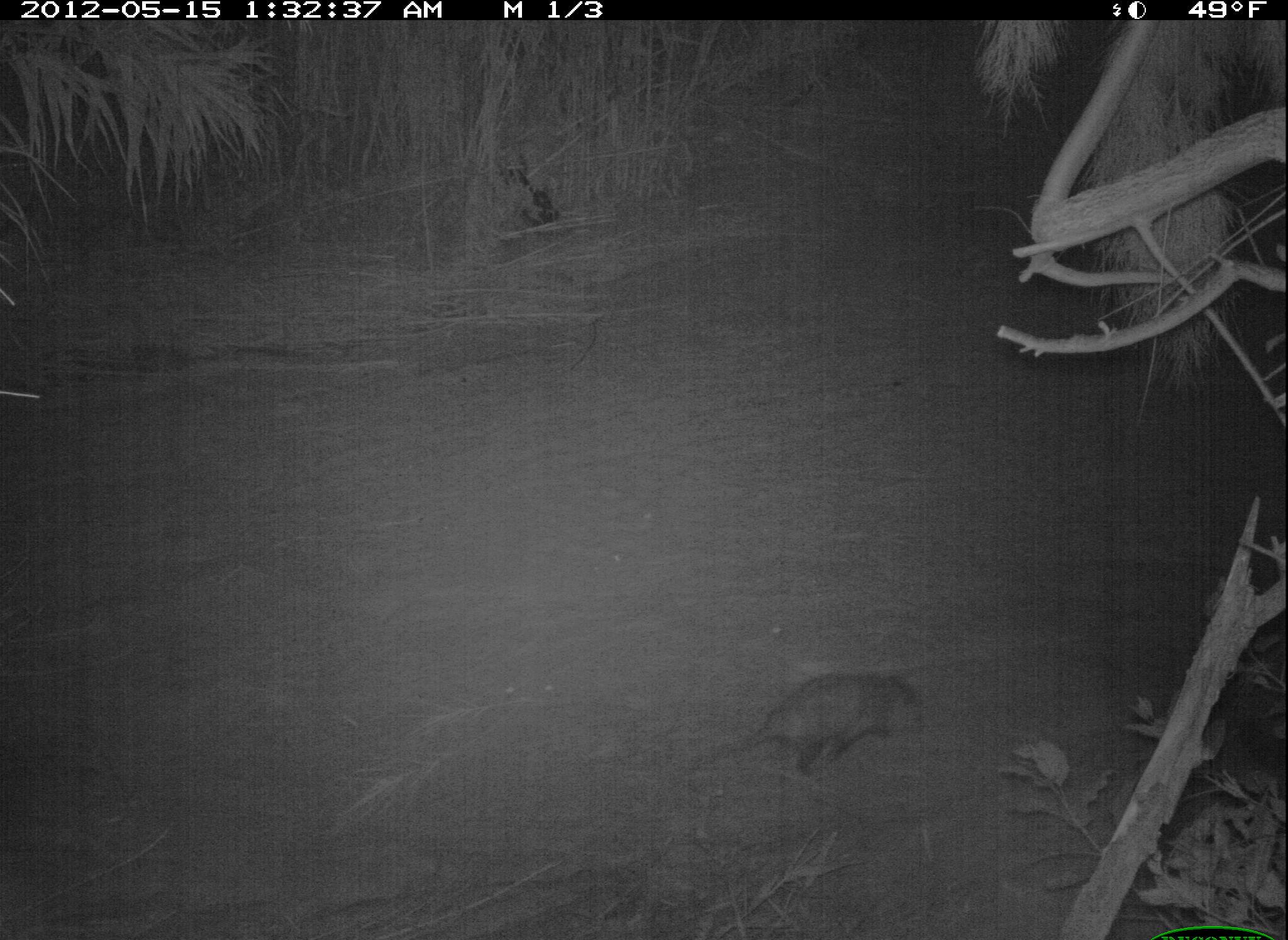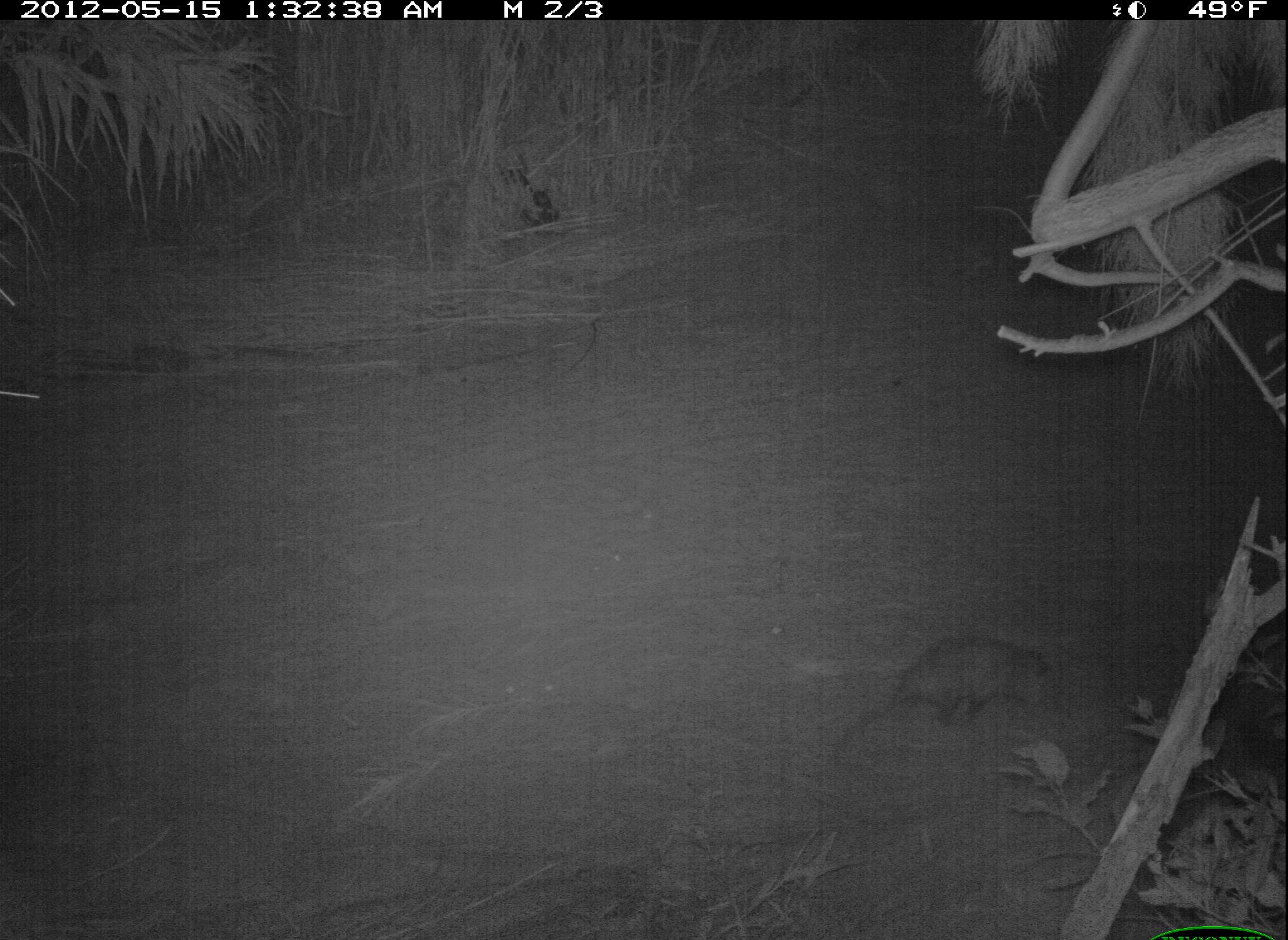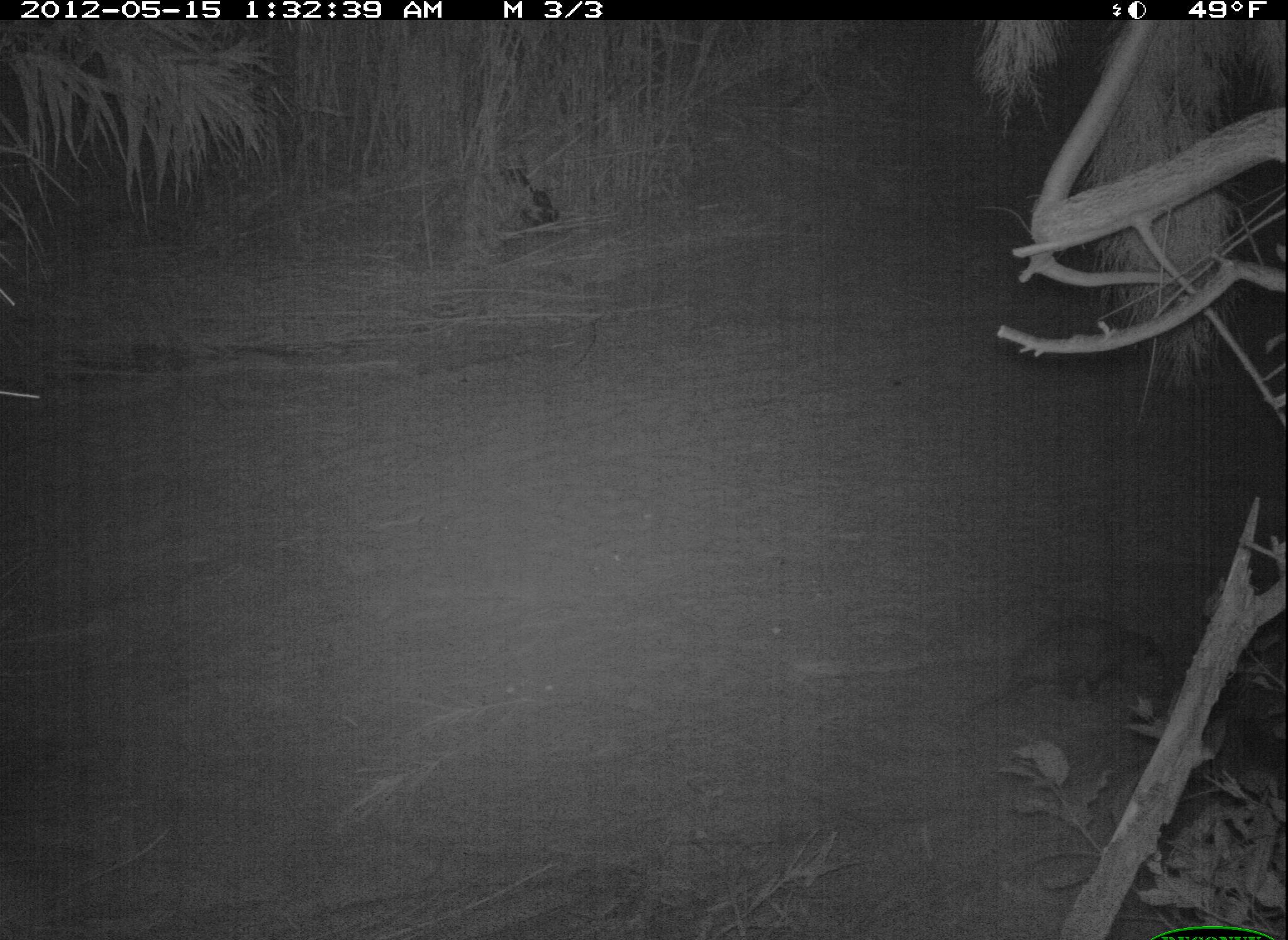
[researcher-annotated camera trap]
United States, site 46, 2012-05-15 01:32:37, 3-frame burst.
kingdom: Animalia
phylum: Chordata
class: Mammalia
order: Didelphimorphia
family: Didelphidae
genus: Didelphis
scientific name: Didelphis virginiana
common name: virginia opossum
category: opossum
Opossum (virginia opossum) (Didelphis virginiana).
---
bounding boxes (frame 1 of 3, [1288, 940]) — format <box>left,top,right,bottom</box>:
opossum: <box>692,660,937,792</box>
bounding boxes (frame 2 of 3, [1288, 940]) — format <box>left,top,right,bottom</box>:
opossum: <box>839,631,1059,755</box>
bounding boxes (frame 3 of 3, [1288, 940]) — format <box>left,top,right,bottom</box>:
opossum: <box>960,599,1190,733</box>